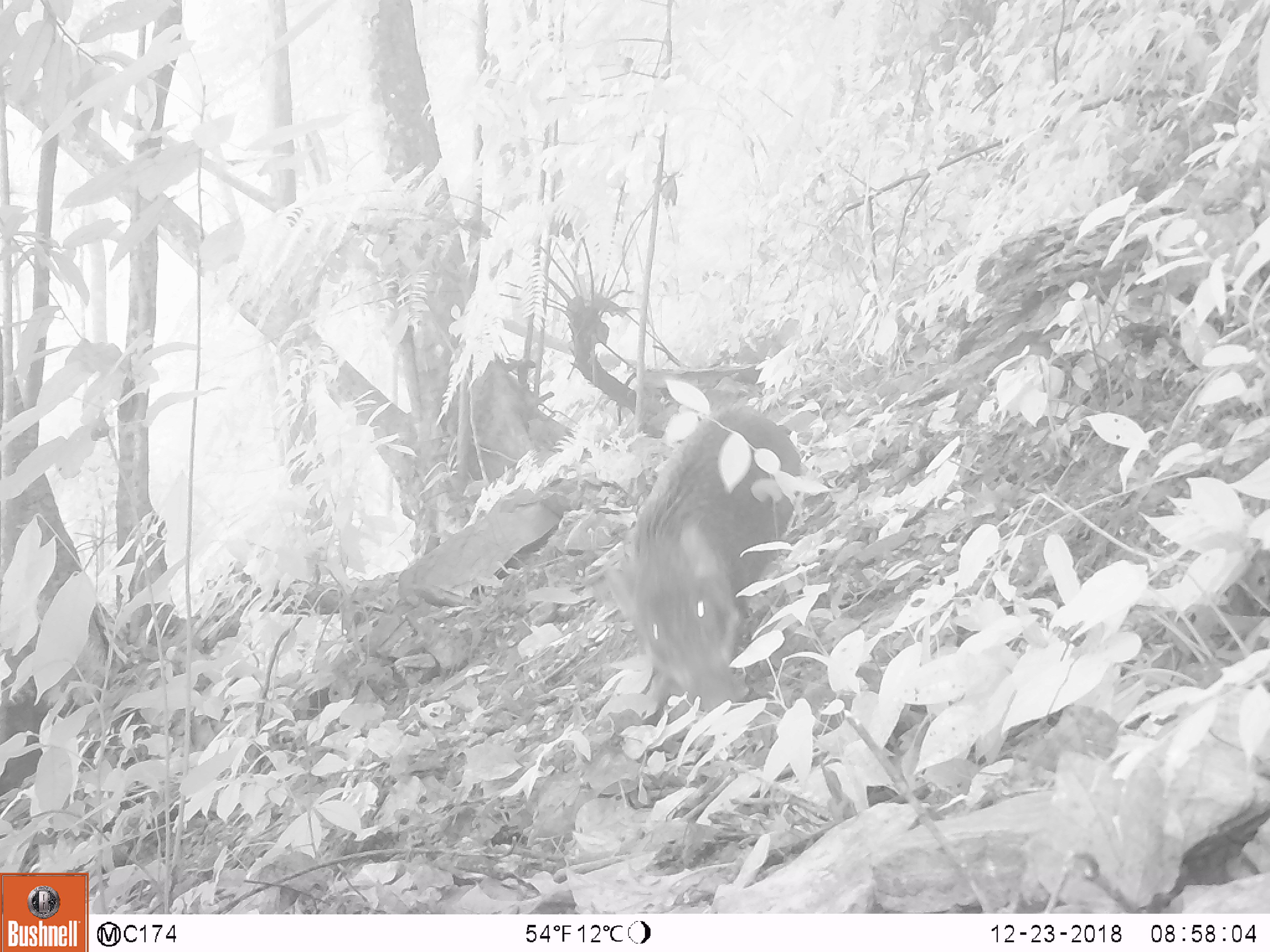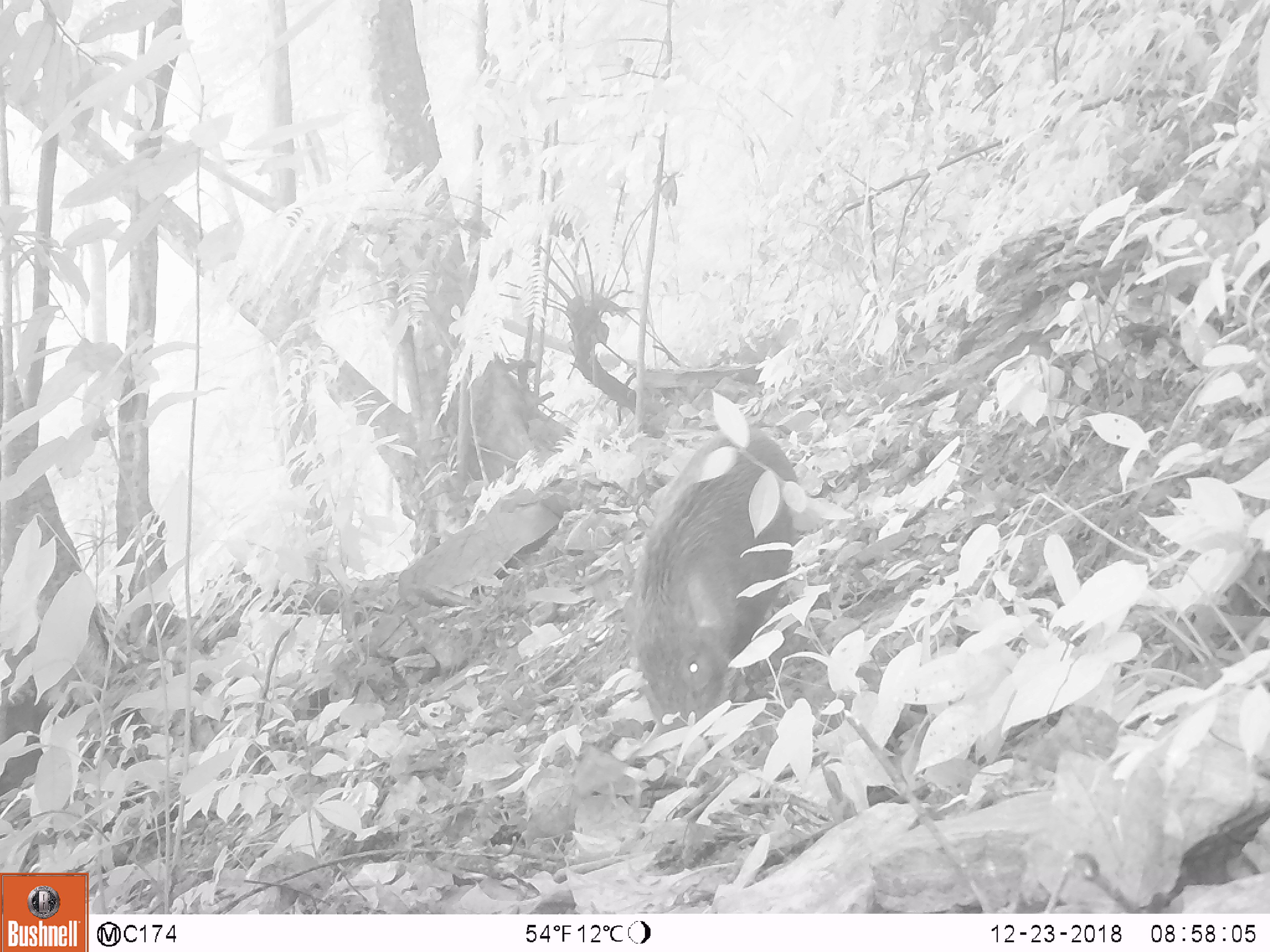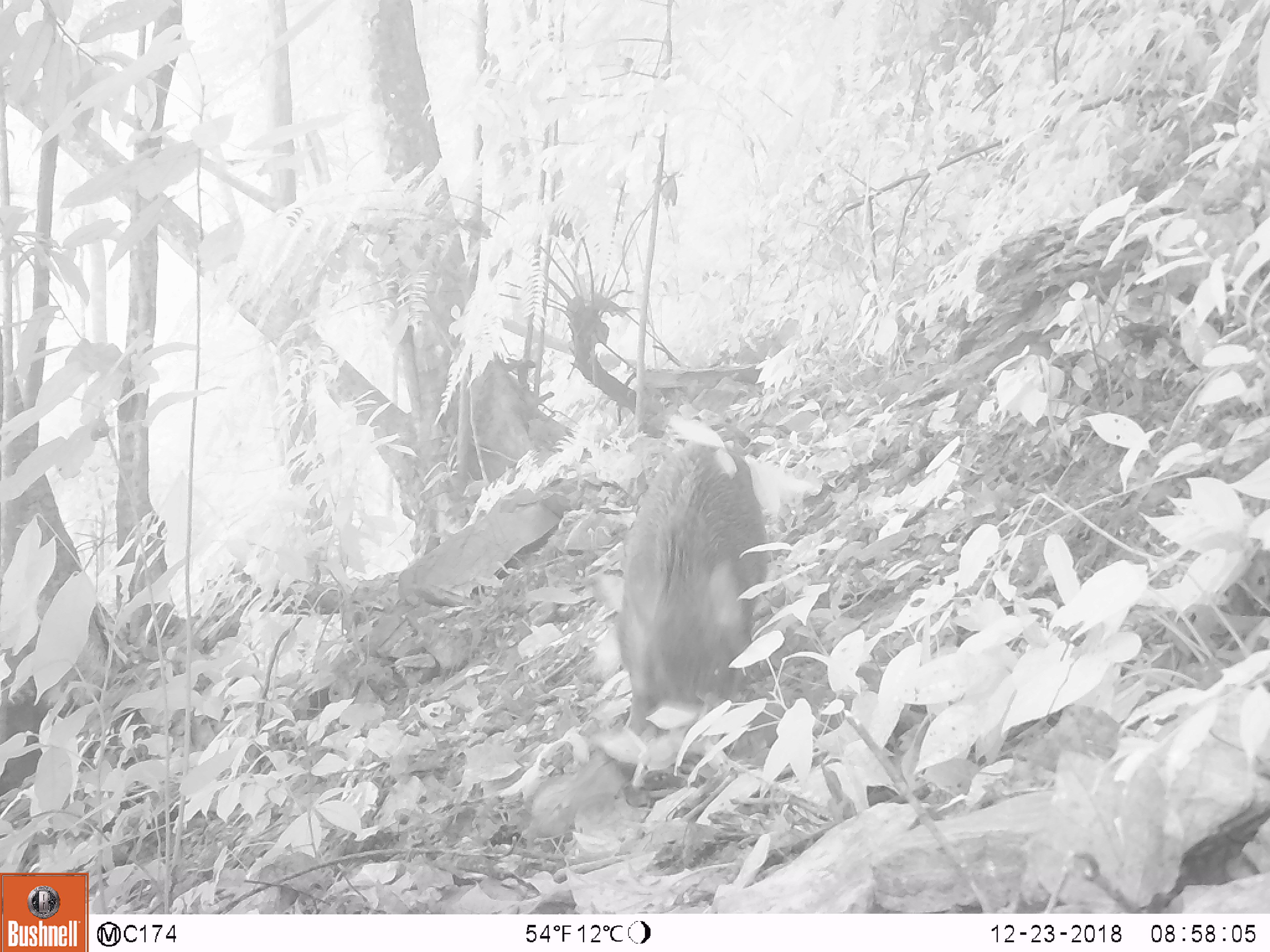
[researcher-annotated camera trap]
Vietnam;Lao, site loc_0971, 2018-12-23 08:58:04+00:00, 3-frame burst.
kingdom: Animalia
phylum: Chordata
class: Mammalia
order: Artiodactyla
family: Suidae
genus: Sus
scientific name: Sus scrofa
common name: eurasian wild pig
Eurasian wild pig (Sus scrofa). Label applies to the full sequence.